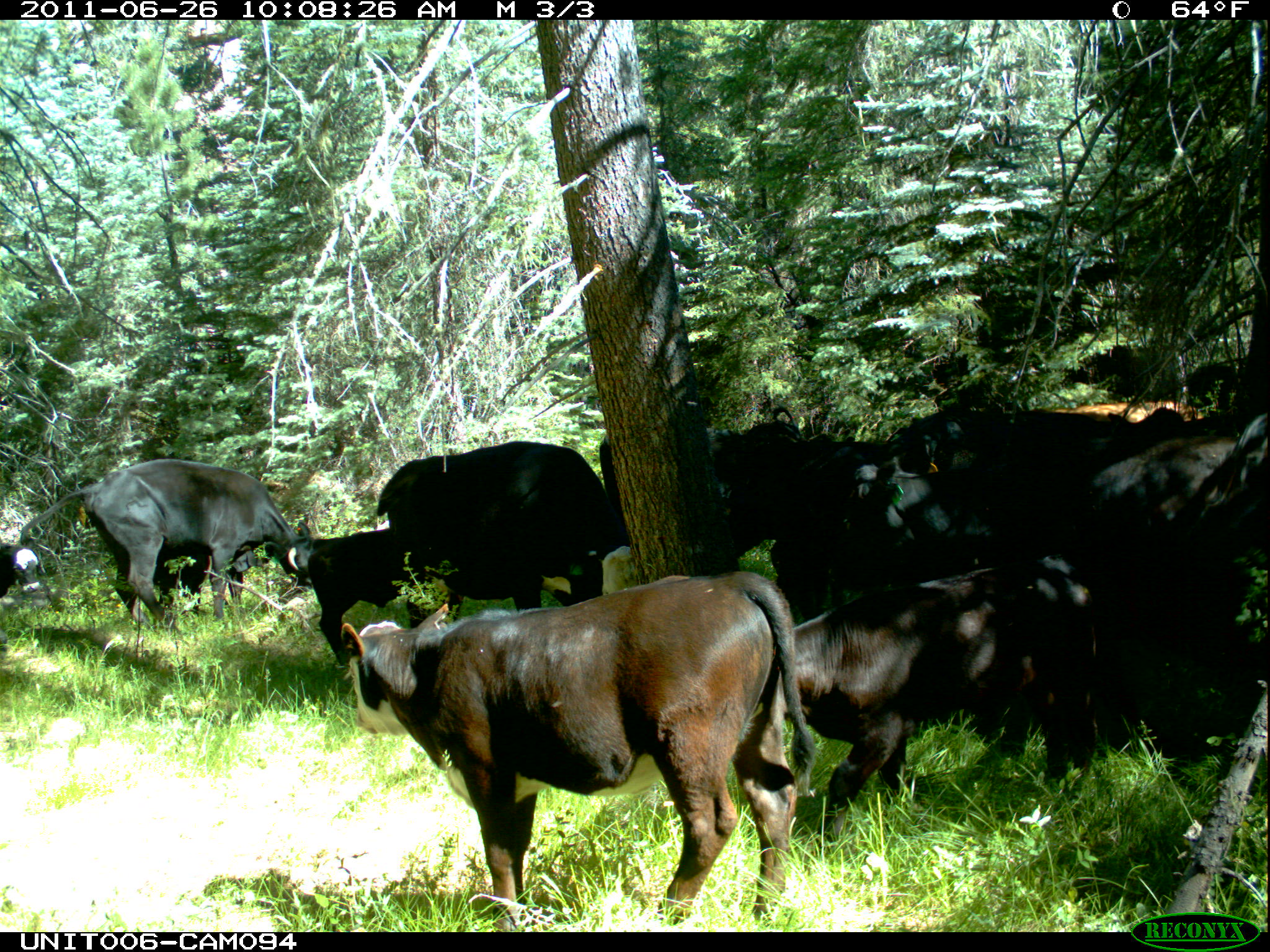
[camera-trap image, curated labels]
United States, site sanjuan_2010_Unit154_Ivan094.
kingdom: Animalia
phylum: Chordata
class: Mammalia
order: Artiodactyla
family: Bovidae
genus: Bos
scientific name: Bos taurus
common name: domestic cow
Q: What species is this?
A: Bos taurus (domestic cow).